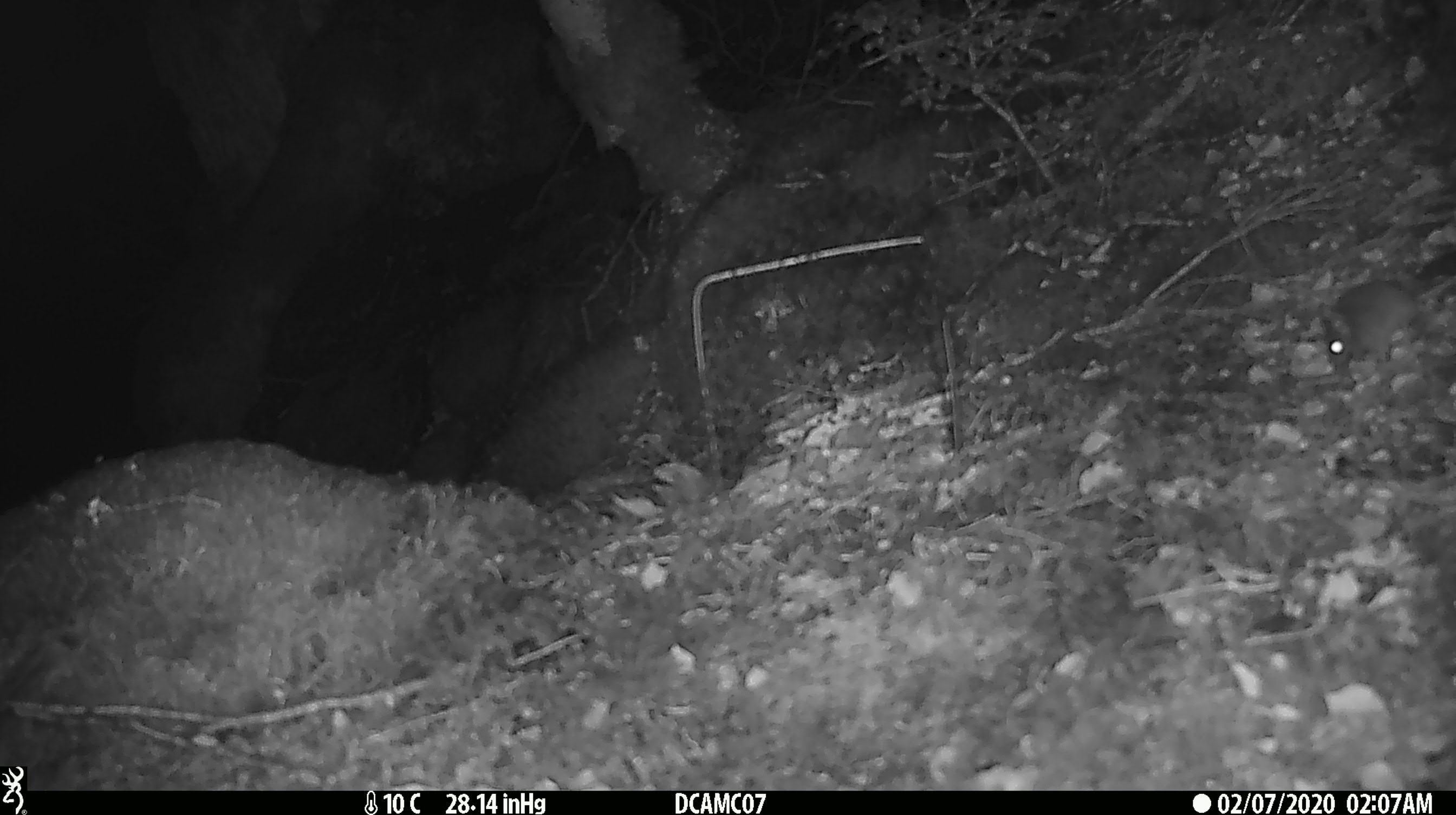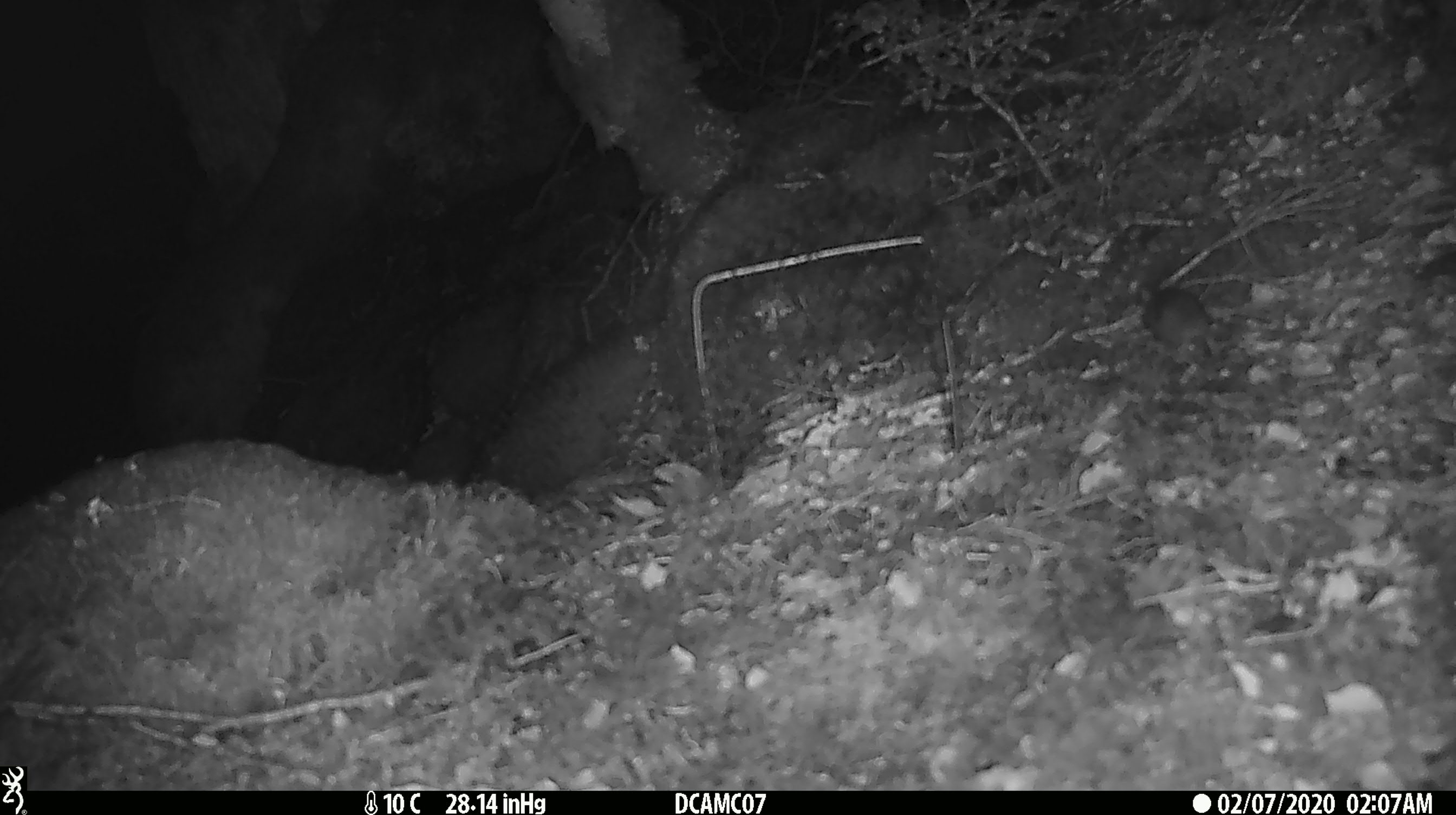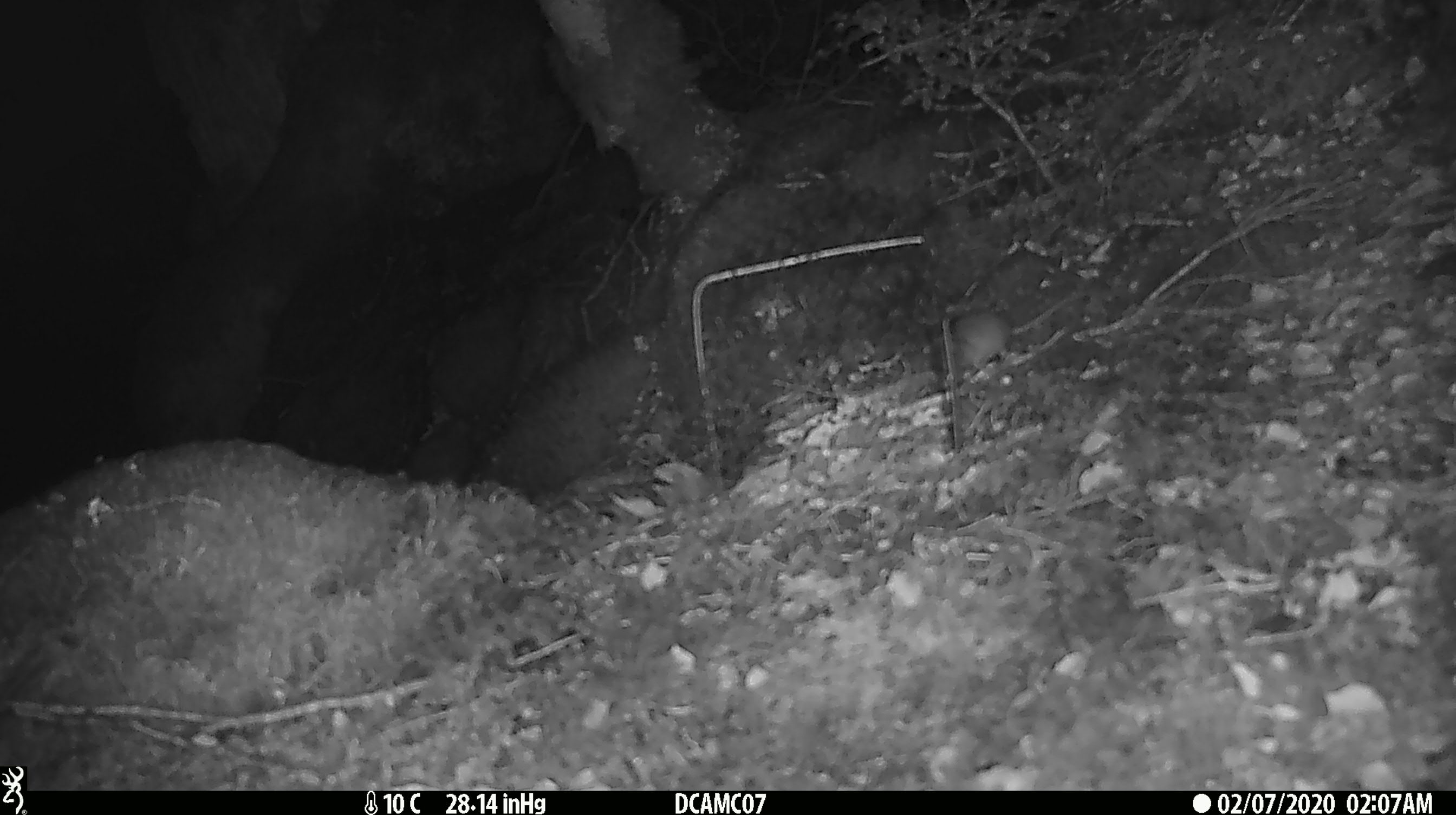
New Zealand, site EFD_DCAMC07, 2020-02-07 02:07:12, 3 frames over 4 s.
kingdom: Animalia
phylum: Chordata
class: Mammalia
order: Rodentia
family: Muridae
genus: Mus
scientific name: Mus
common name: mouse